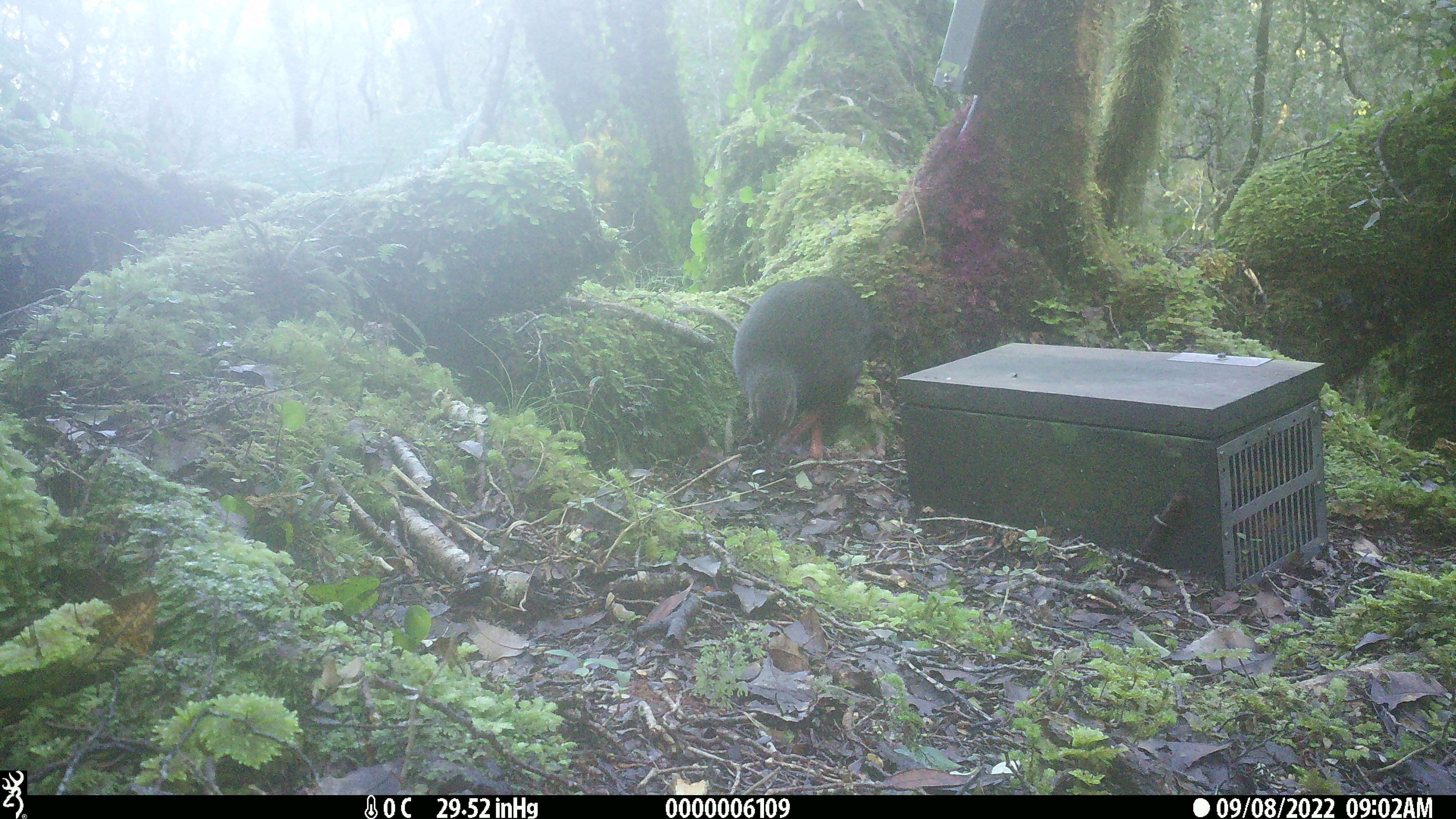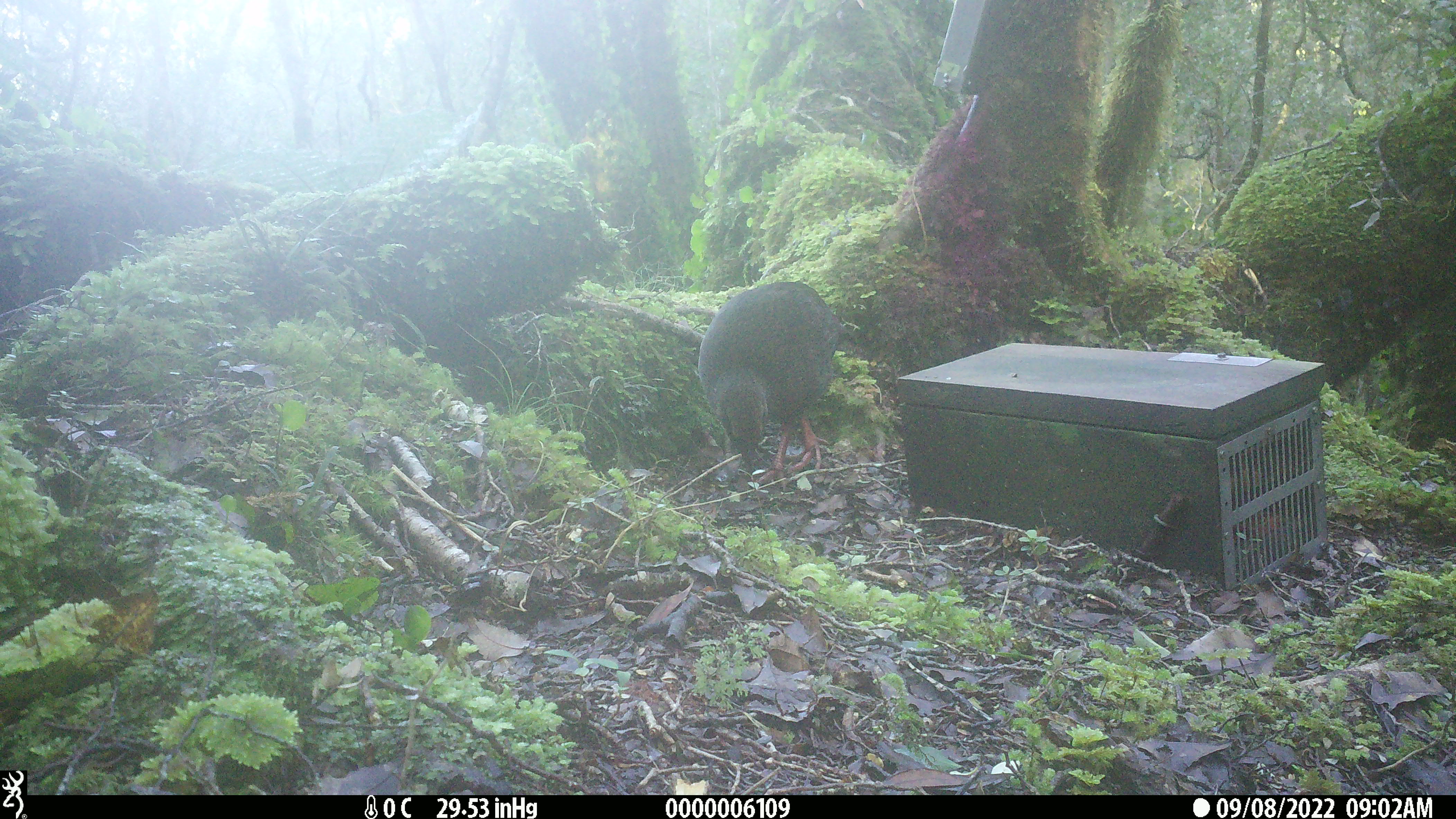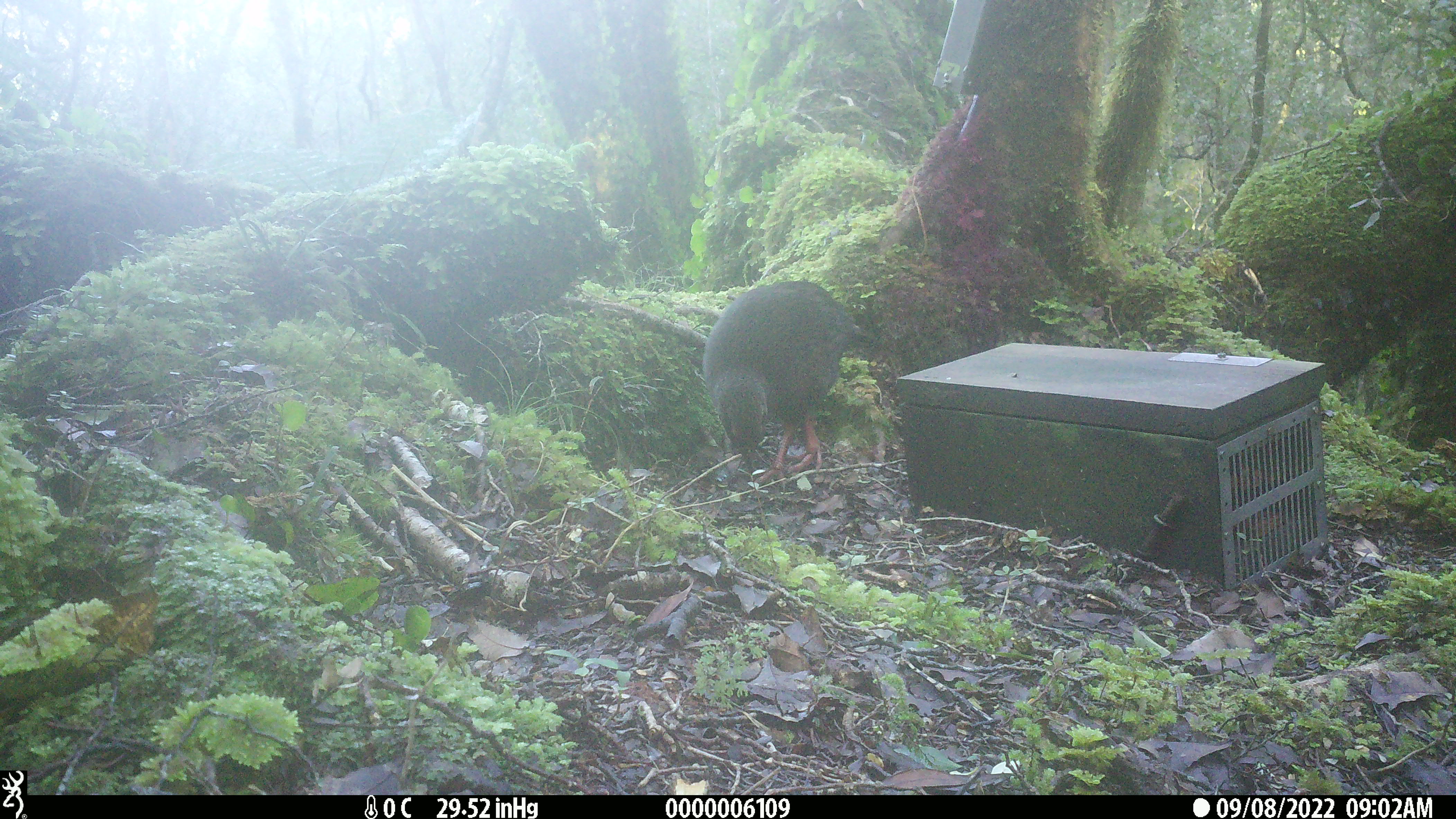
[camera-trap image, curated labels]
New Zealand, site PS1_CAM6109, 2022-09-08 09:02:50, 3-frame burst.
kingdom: Animalia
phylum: Chordata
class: Aves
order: Gruiformes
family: Rallidae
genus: Gallirallus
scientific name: Gallirallus australis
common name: weka